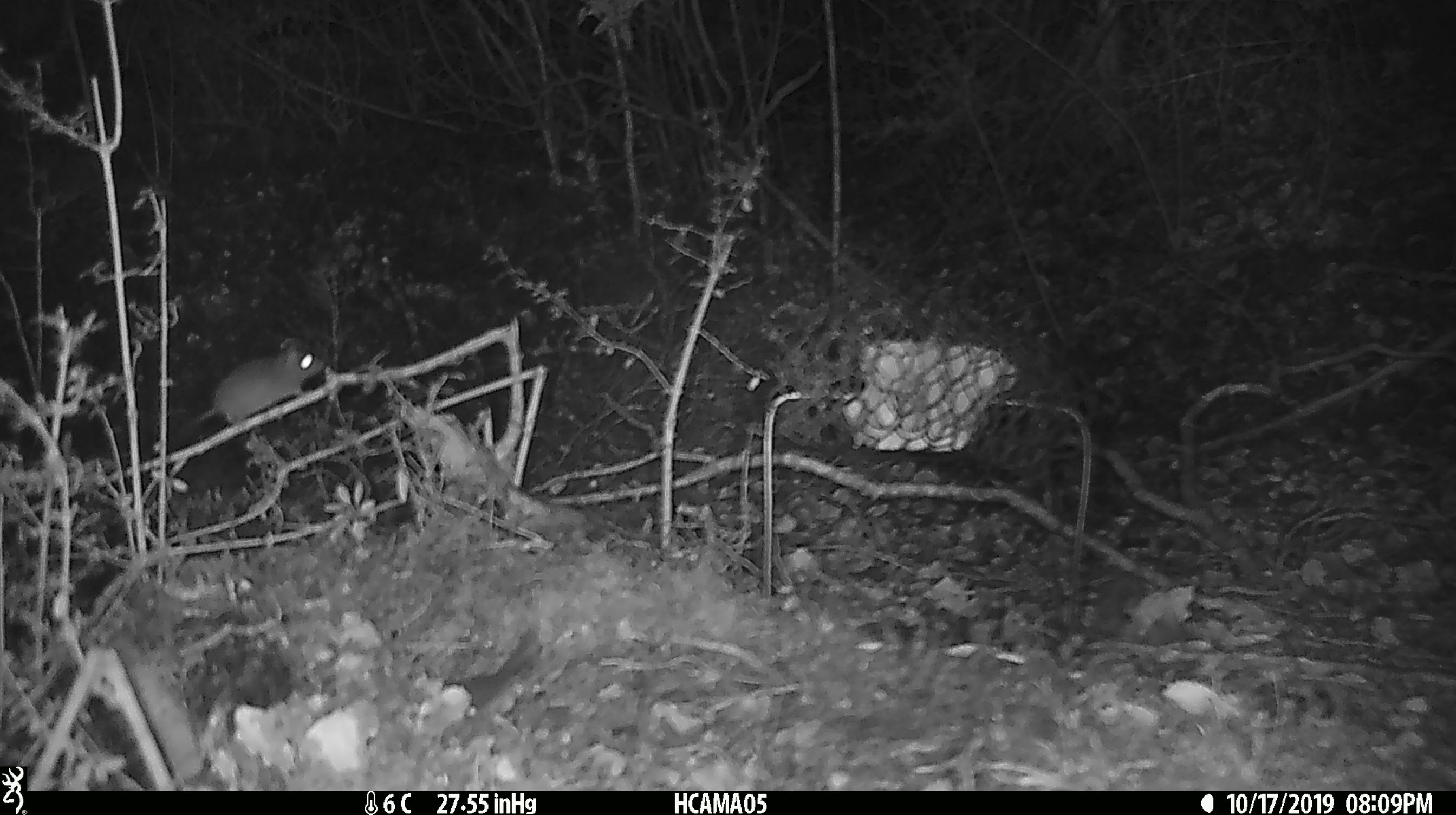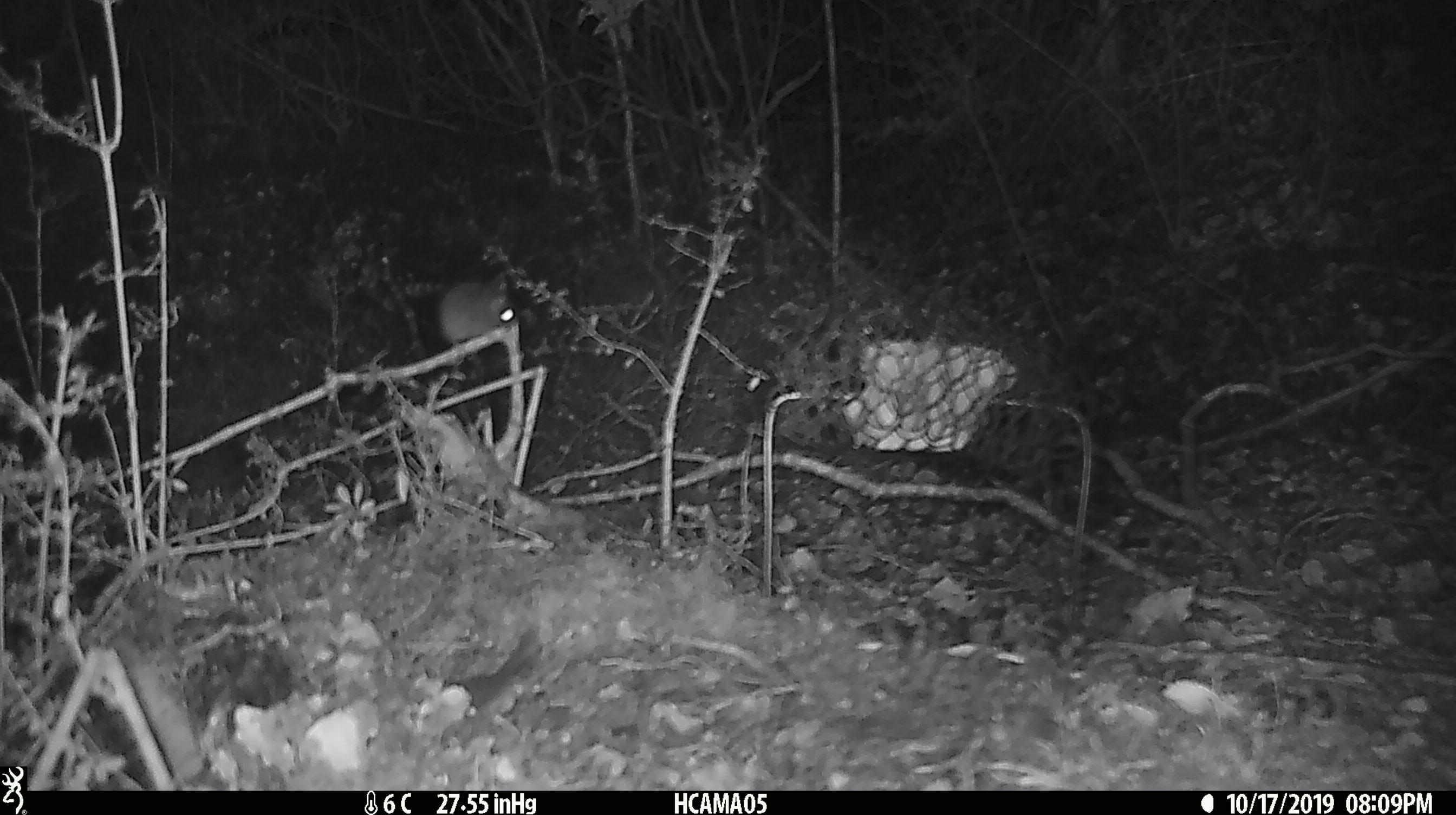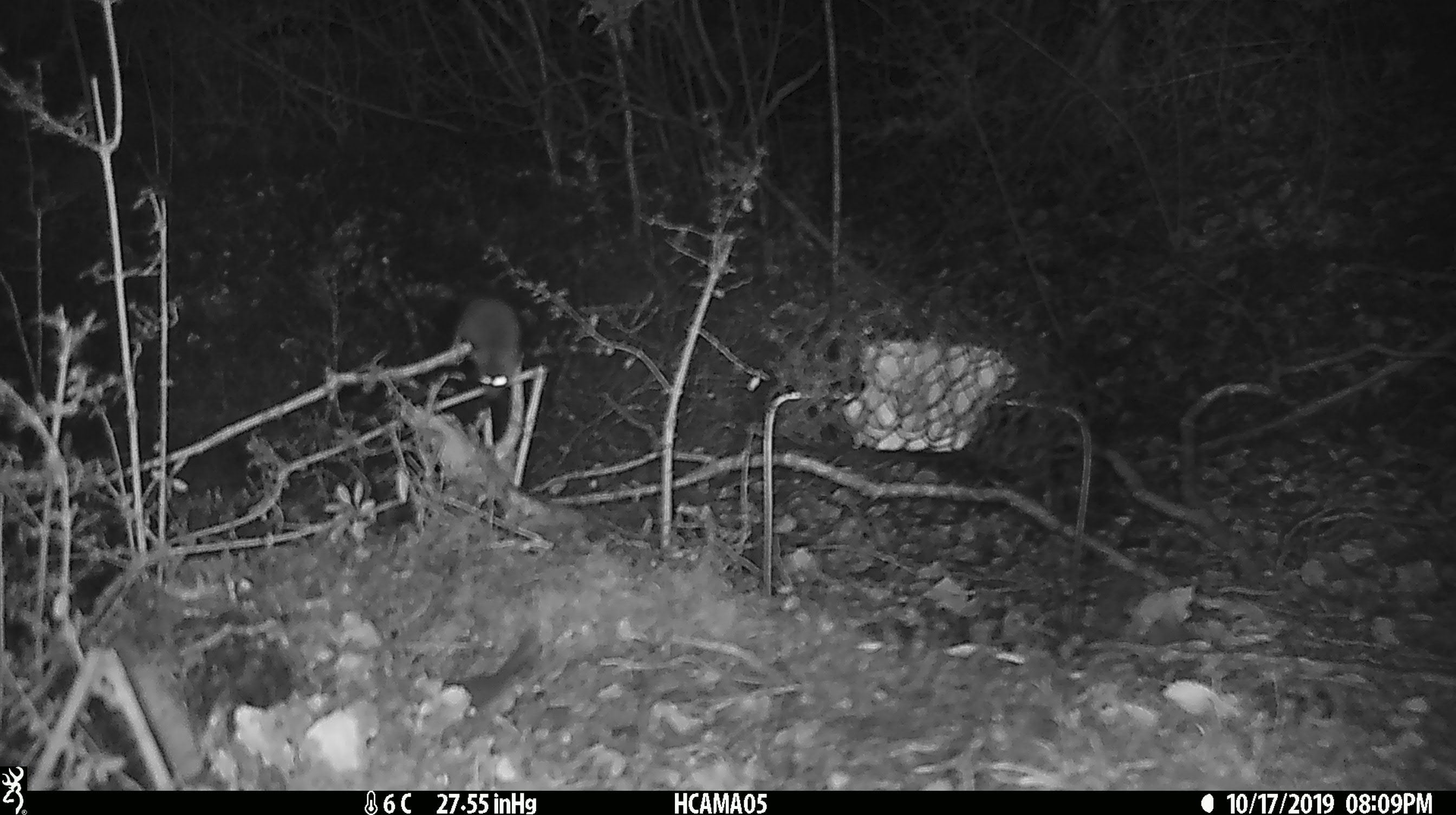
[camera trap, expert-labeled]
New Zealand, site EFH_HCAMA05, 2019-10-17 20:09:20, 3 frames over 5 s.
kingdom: Animalia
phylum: Chordata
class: Mammalia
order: Rodentia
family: Muridae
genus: Mus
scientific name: Mus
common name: mouse